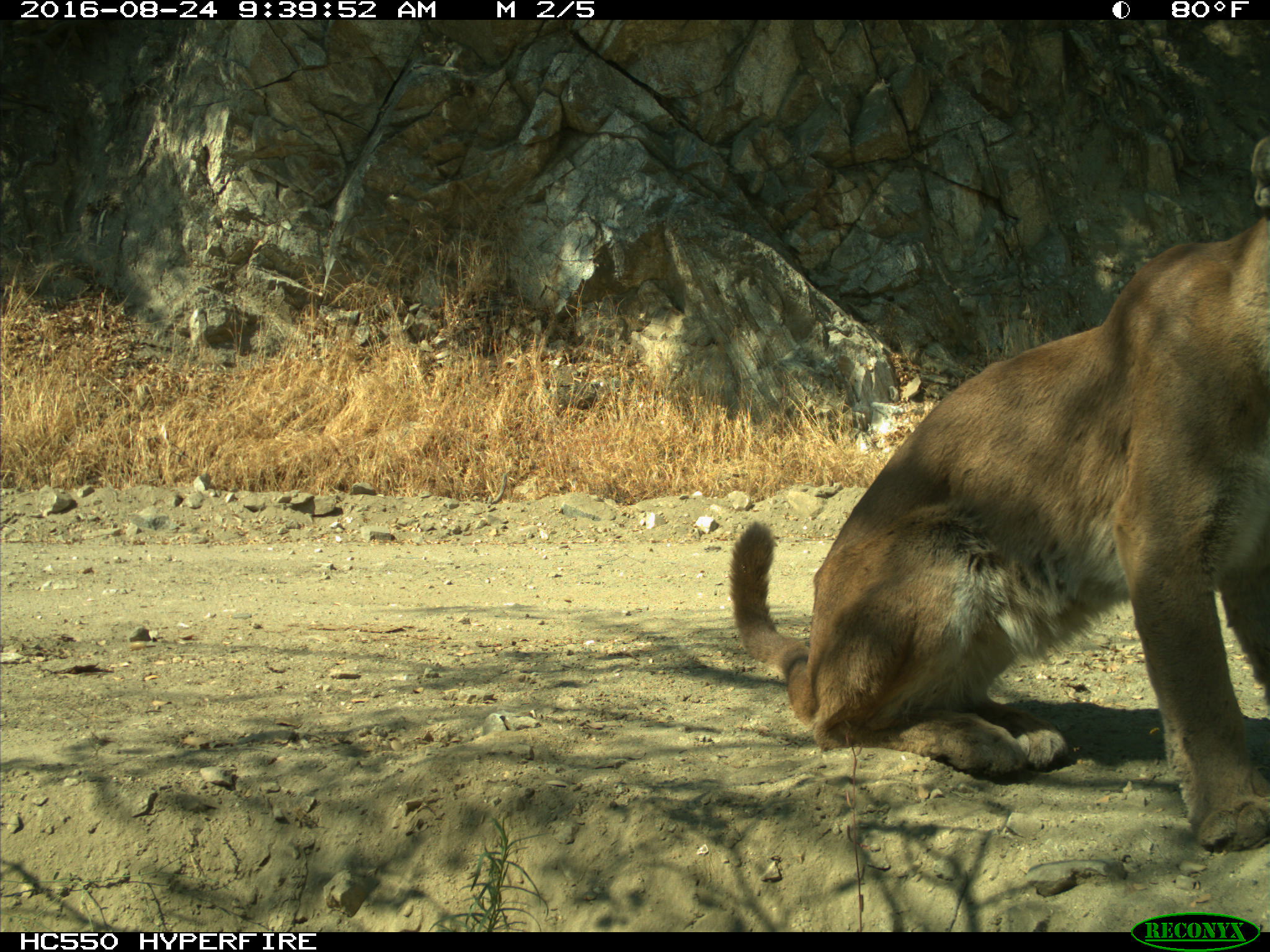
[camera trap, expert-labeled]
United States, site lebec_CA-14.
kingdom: Animalia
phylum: Chordata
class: Mammalia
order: Carnivora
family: Felidae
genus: Puma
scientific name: Puma concolor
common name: mountain lion